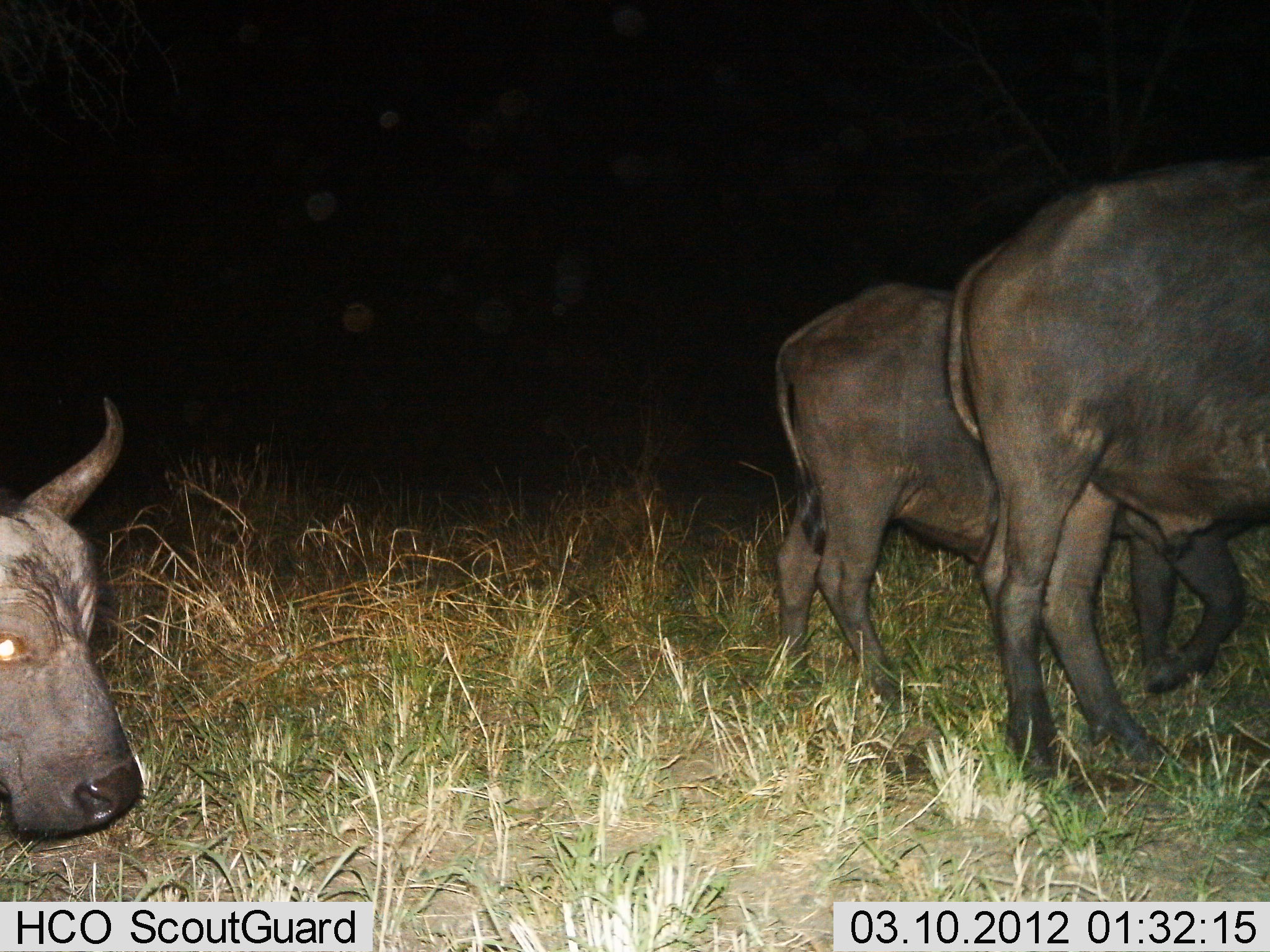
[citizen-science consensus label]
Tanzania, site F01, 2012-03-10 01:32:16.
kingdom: Animalia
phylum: Chordata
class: Mammalia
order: Artiodactyla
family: Bovidae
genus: Syncerus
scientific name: Syncerus caffer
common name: cape buffalo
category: buffalo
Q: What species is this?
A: Buffalo (cape buffalo) (Syncerus caffer).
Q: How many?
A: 3.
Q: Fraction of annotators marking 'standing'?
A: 33%.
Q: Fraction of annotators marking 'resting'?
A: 6%.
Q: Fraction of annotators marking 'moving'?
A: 61%.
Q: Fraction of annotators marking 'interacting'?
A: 0%.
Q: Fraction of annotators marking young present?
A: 11%.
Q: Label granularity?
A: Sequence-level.